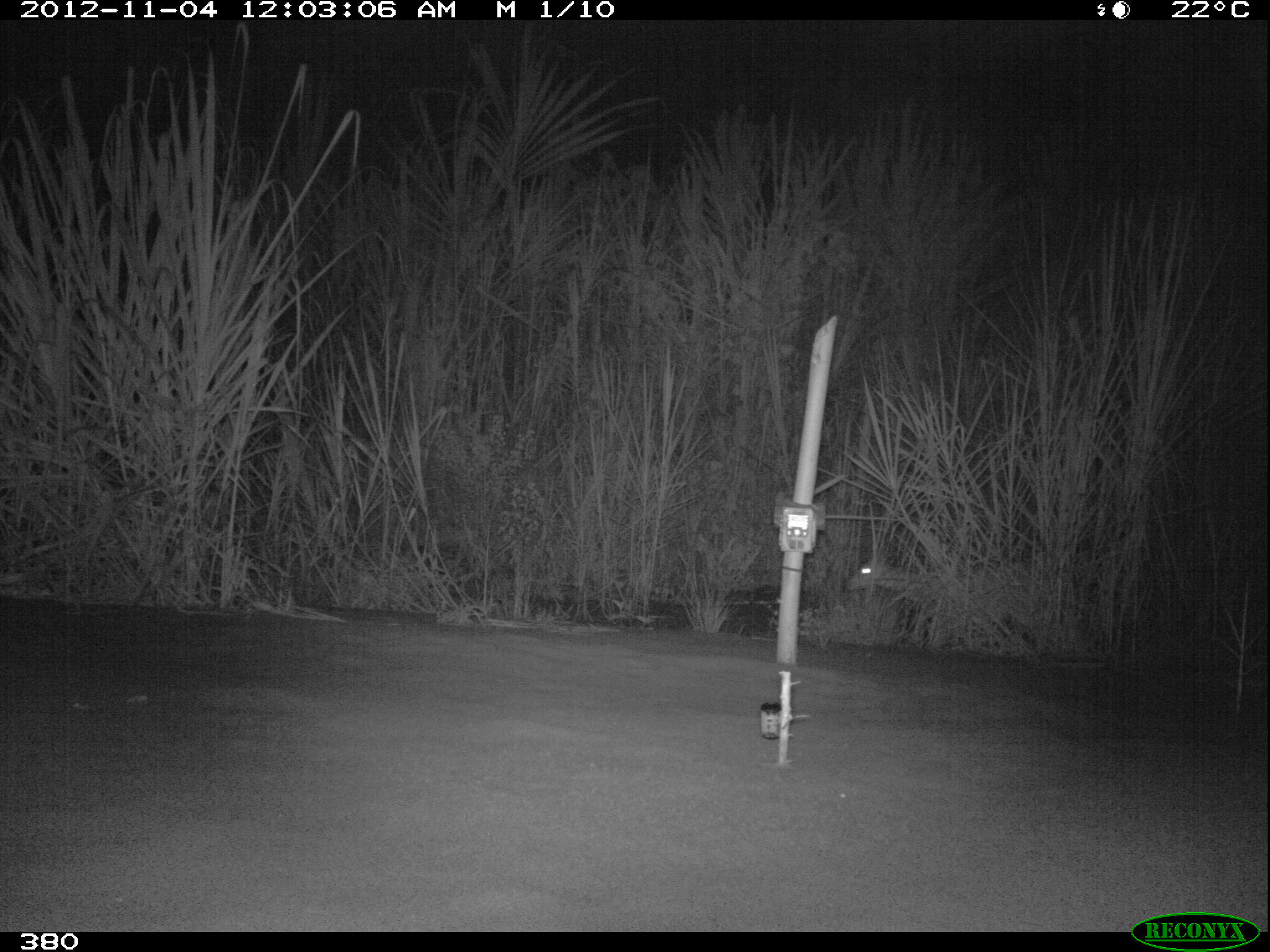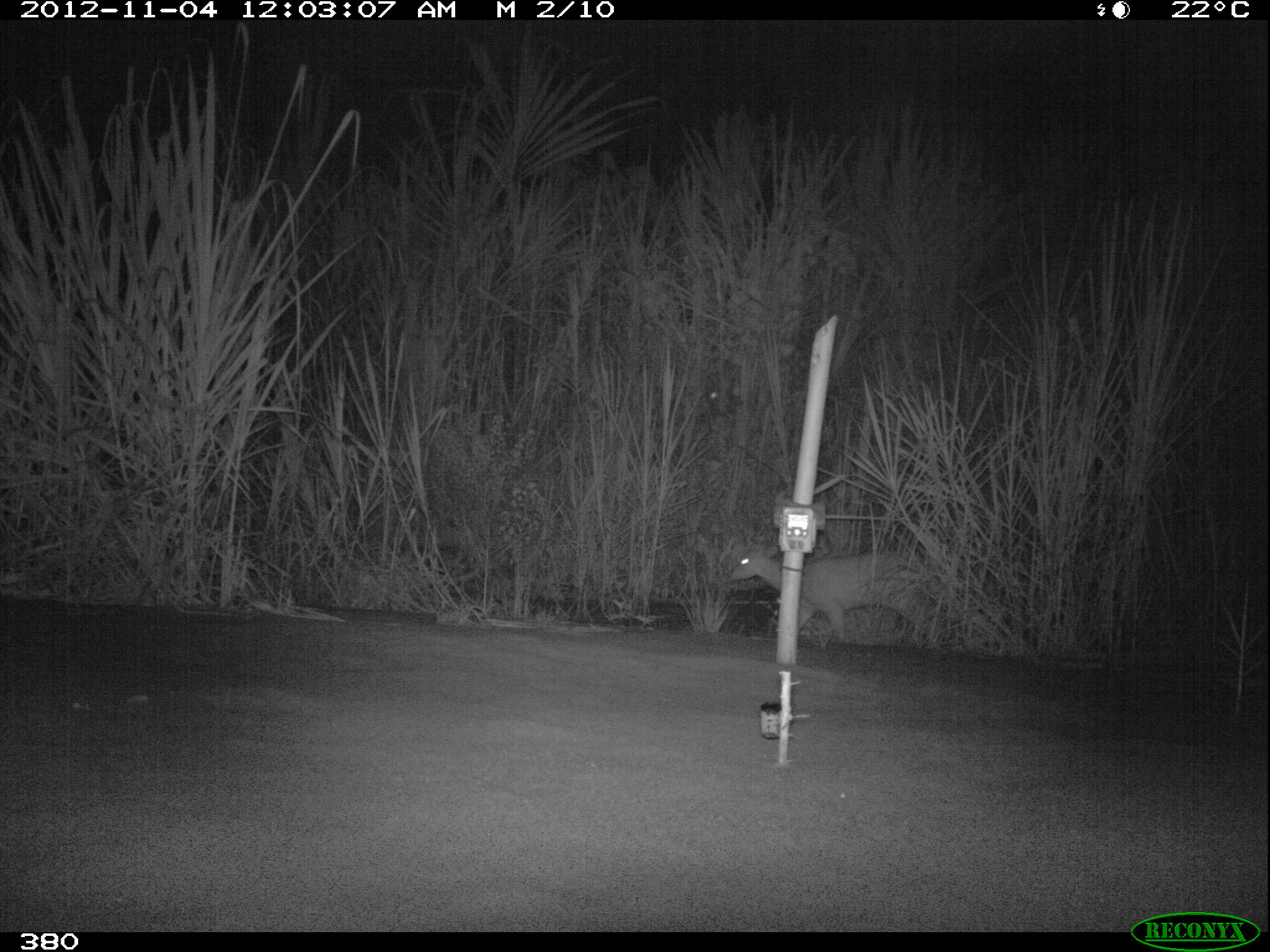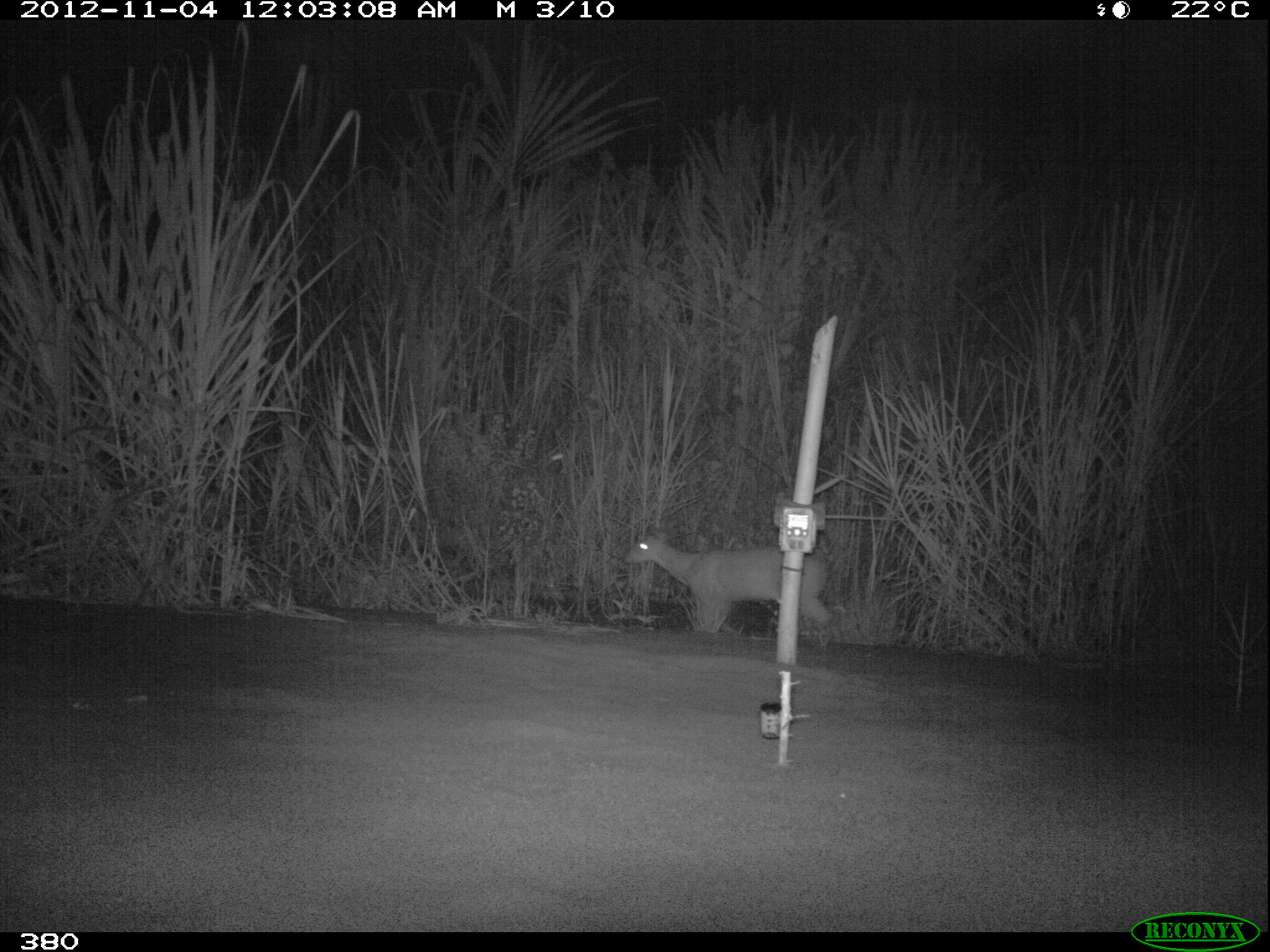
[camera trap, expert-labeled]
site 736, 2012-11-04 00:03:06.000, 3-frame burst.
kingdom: Animalia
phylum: Chordata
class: Mammalia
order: Artiodactyla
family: Cervidae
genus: Mazama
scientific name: Mazama americana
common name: red brocket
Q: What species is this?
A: Mazama americana (red brocket).